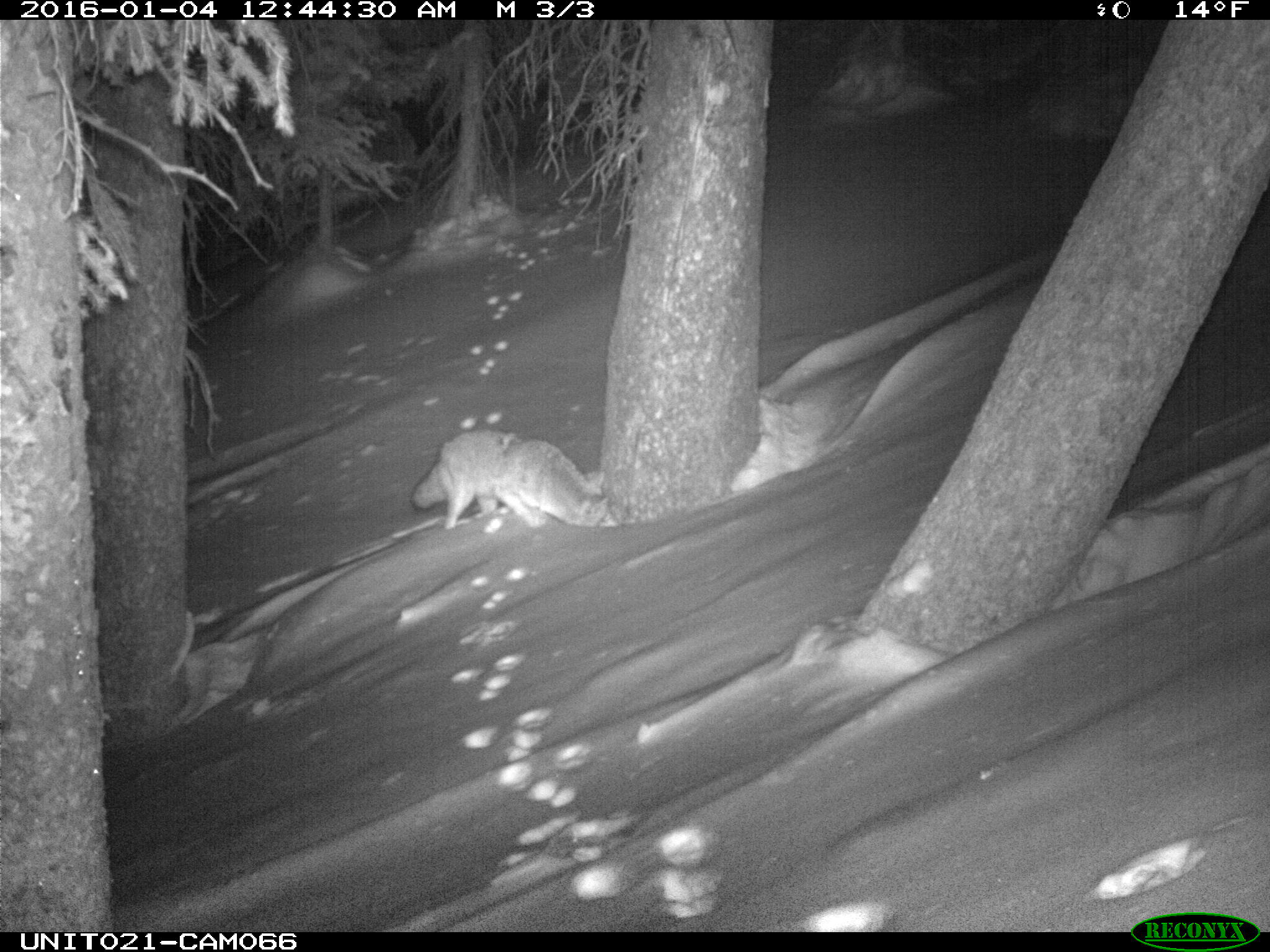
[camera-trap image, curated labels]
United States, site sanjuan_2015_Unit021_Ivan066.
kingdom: Animalia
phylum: Chordata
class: Mammalia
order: Carnivora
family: Canidae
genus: Canis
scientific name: Canis latrans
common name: coyote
Canis latrans (coyote).